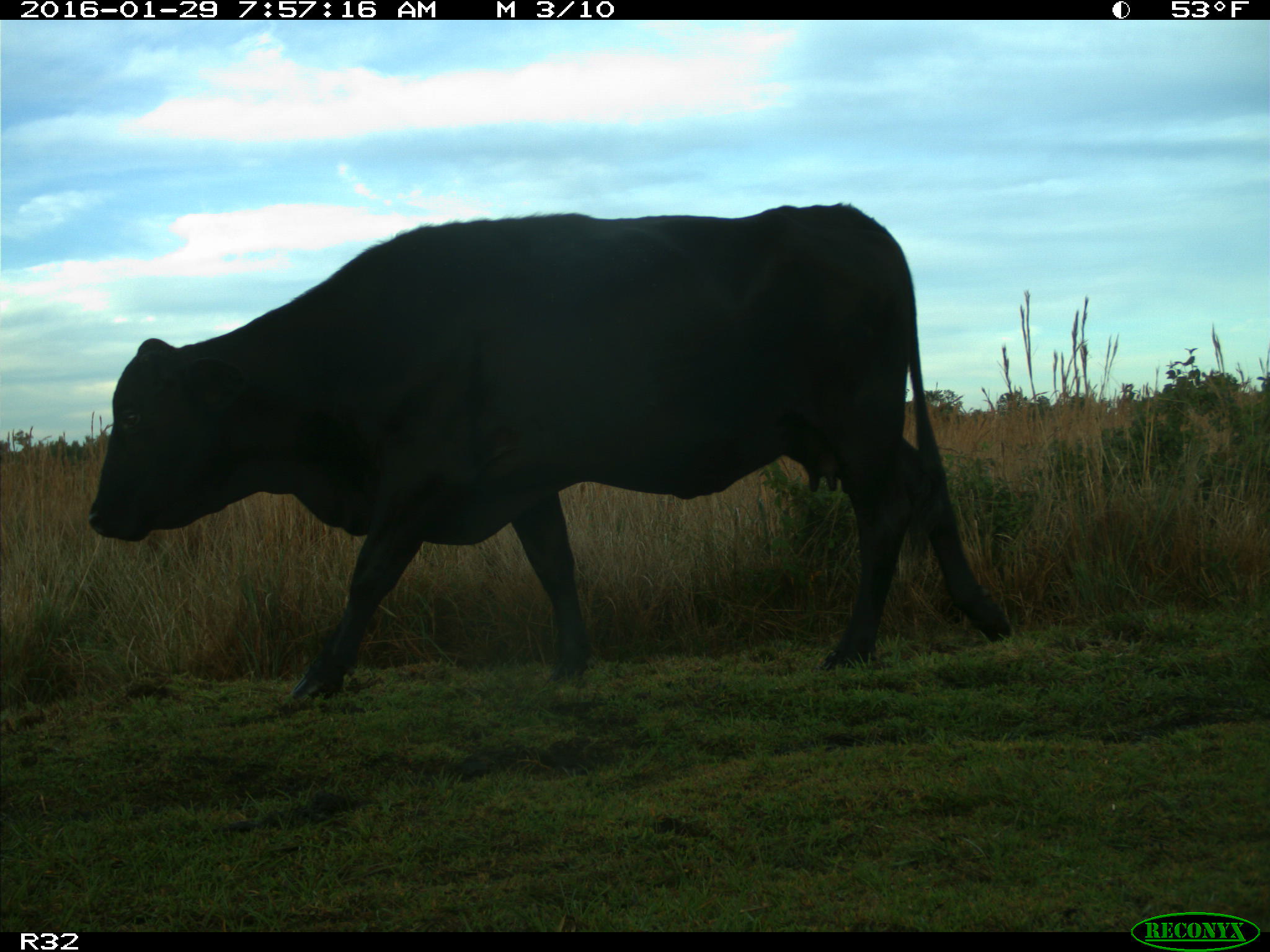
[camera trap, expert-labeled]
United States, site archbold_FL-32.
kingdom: Animalia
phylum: Chordata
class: Mammalia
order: Artiodactyla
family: Bovidae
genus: Bos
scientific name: Bos taurus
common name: domestic cow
Bos taurus (domestic cow).